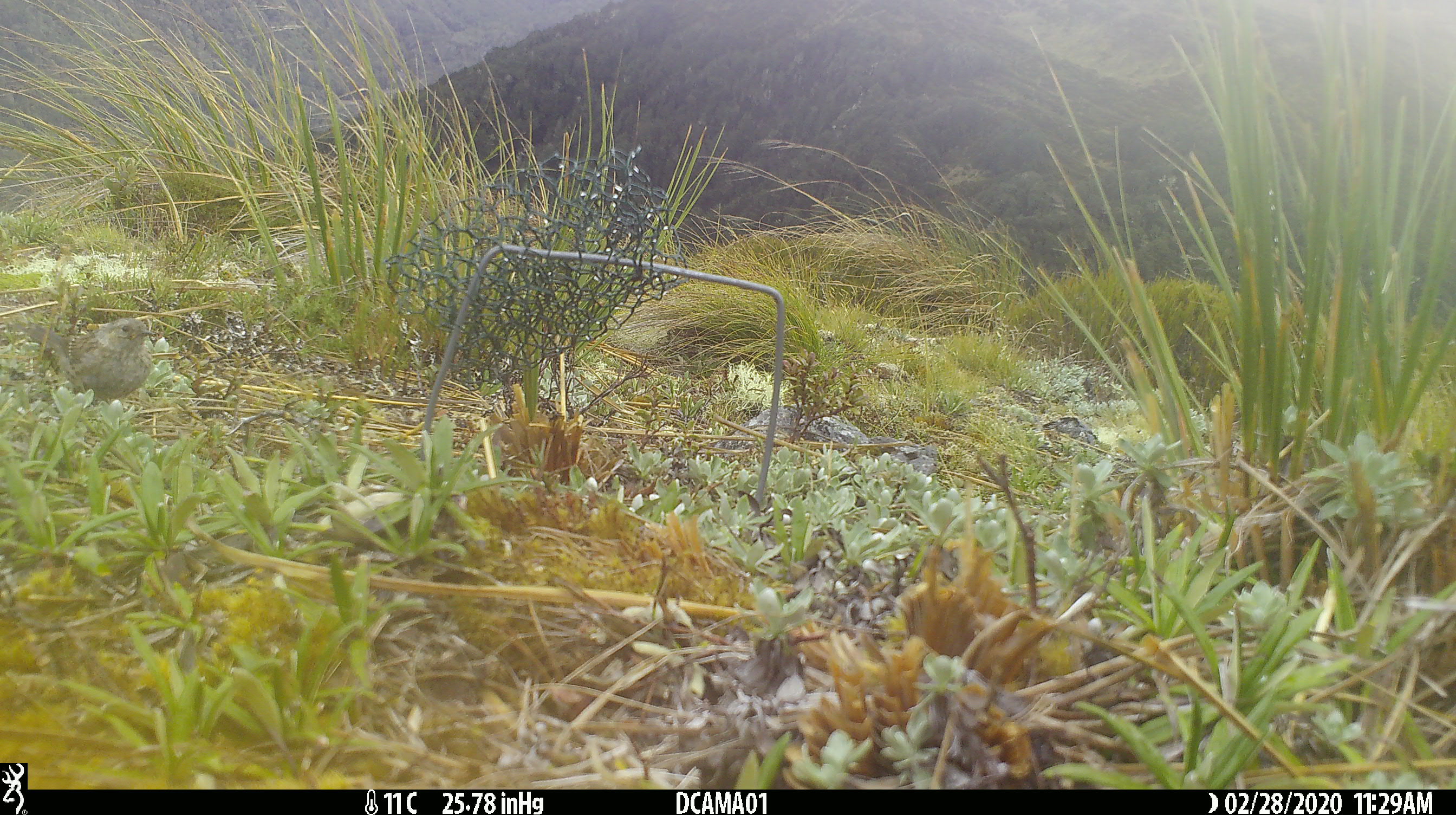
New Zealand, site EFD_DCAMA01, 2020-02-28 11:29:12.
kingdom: Animalia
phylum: Chordata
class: Aves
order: Passeriformes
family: Prunellidae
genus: Prunella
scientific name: Prunella modularis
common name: dunnock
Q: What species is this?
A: Dunnock (Prunella modularis).